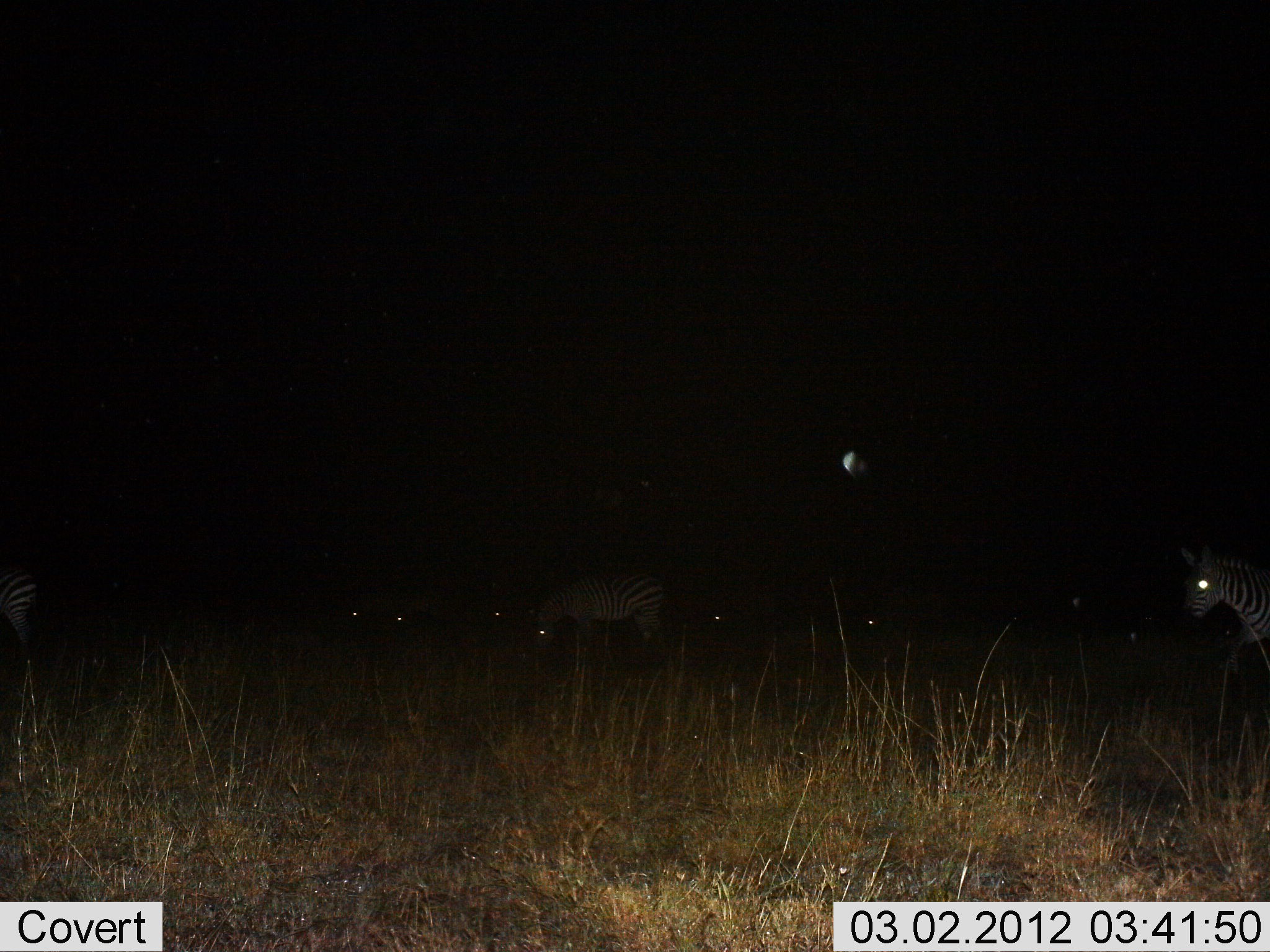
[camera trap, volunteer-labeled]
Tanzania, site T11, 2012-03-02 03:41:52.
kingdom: Animalia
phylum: Chordata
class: Mammalia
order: Perissodactyla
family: Equidae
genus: Equus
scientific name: Equus quagga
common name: plains zebra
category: zebra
Zebra (plains zebra) (Equus quagga), count 7. Behavior (volunteer vote fractions): standing 67%, resting 7%, moving 33%, interacting 0%. Young present (vote fraction): 0%. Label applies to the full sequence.